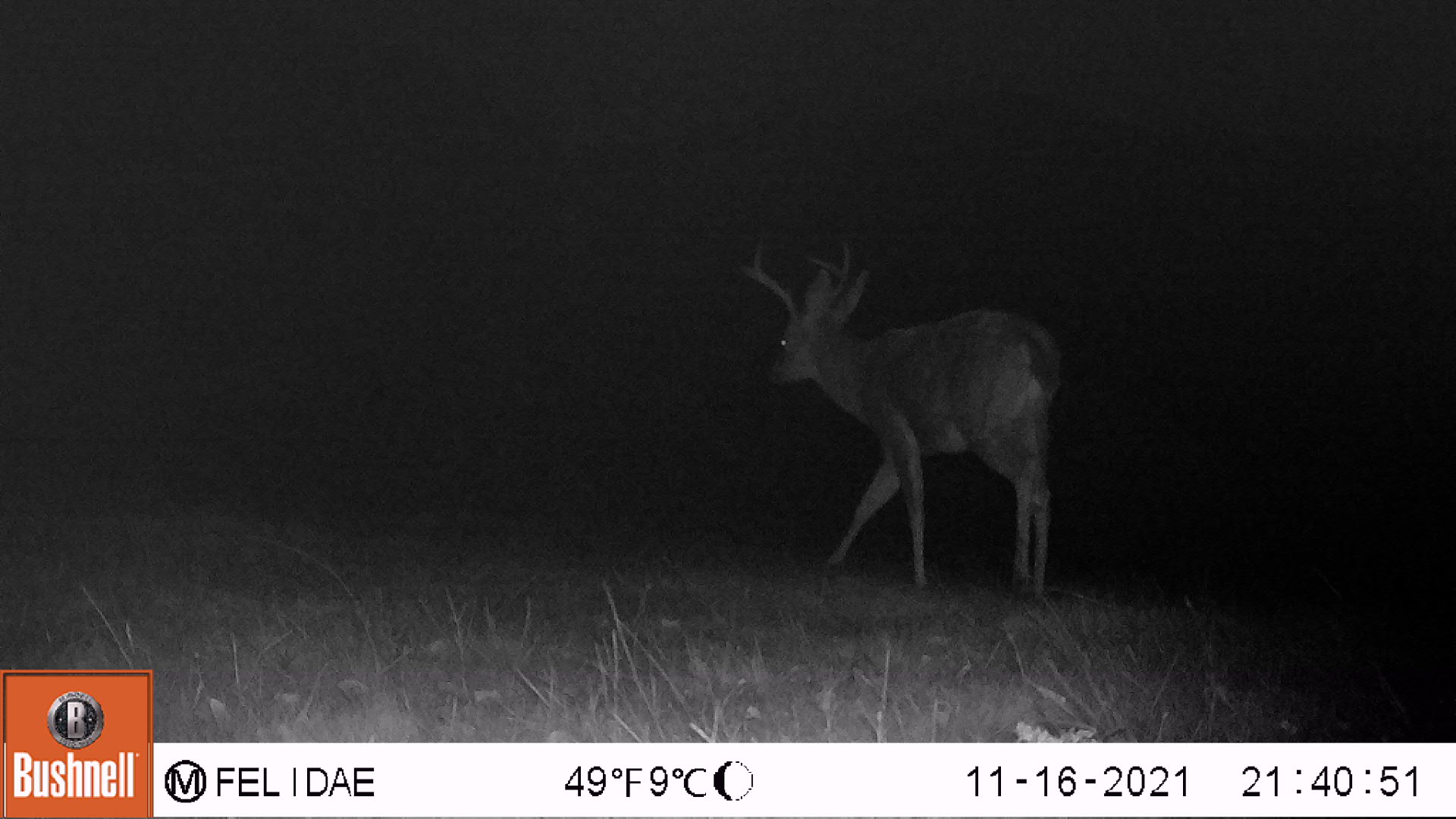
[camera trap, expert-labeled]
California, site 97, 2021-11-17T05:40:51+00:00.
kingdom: Animalia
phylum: Chordata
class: Mammalia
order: Artiodactyla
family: Cervidae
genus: Odocoileus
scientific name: Odocoileus hemionus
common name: mule deer